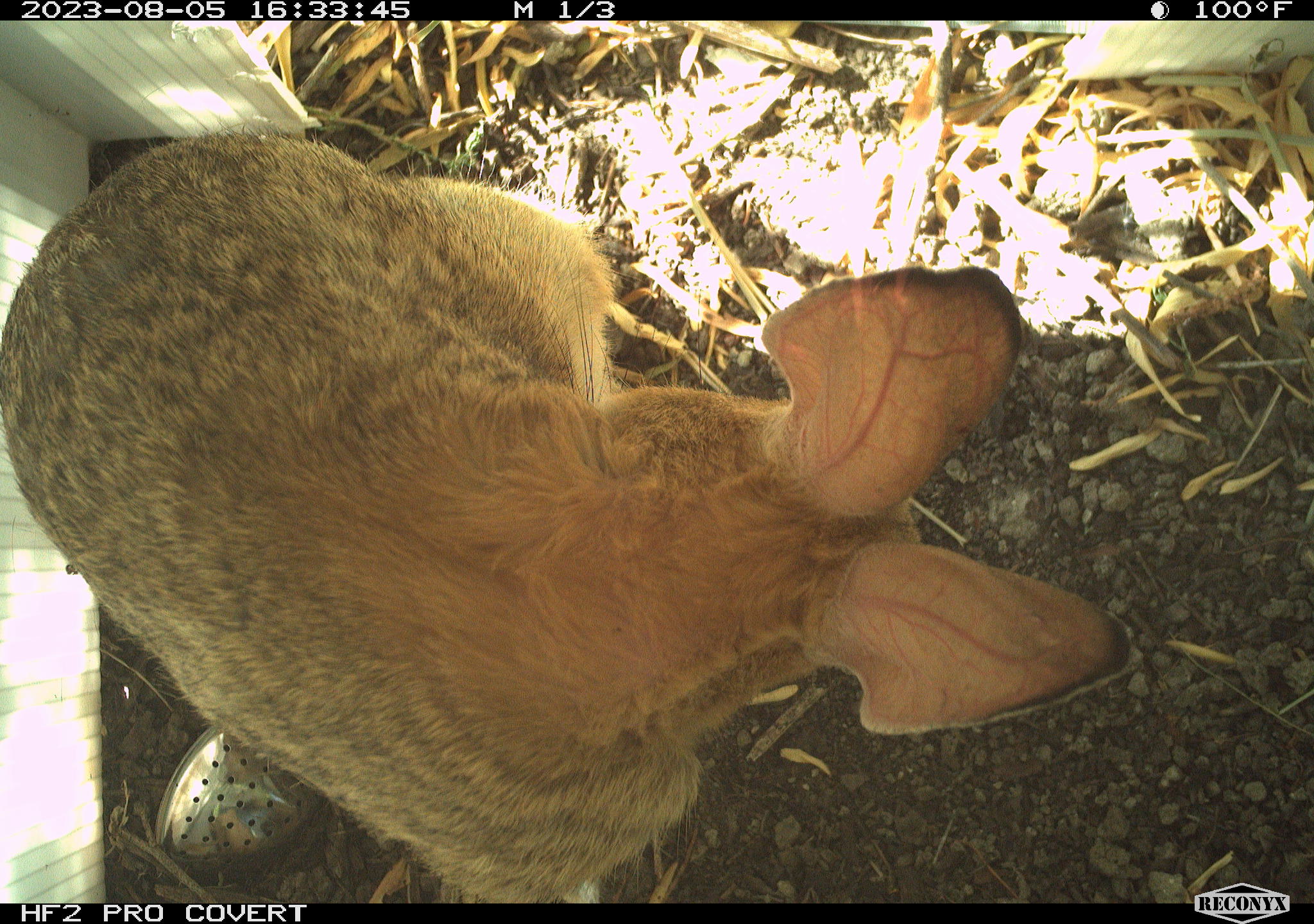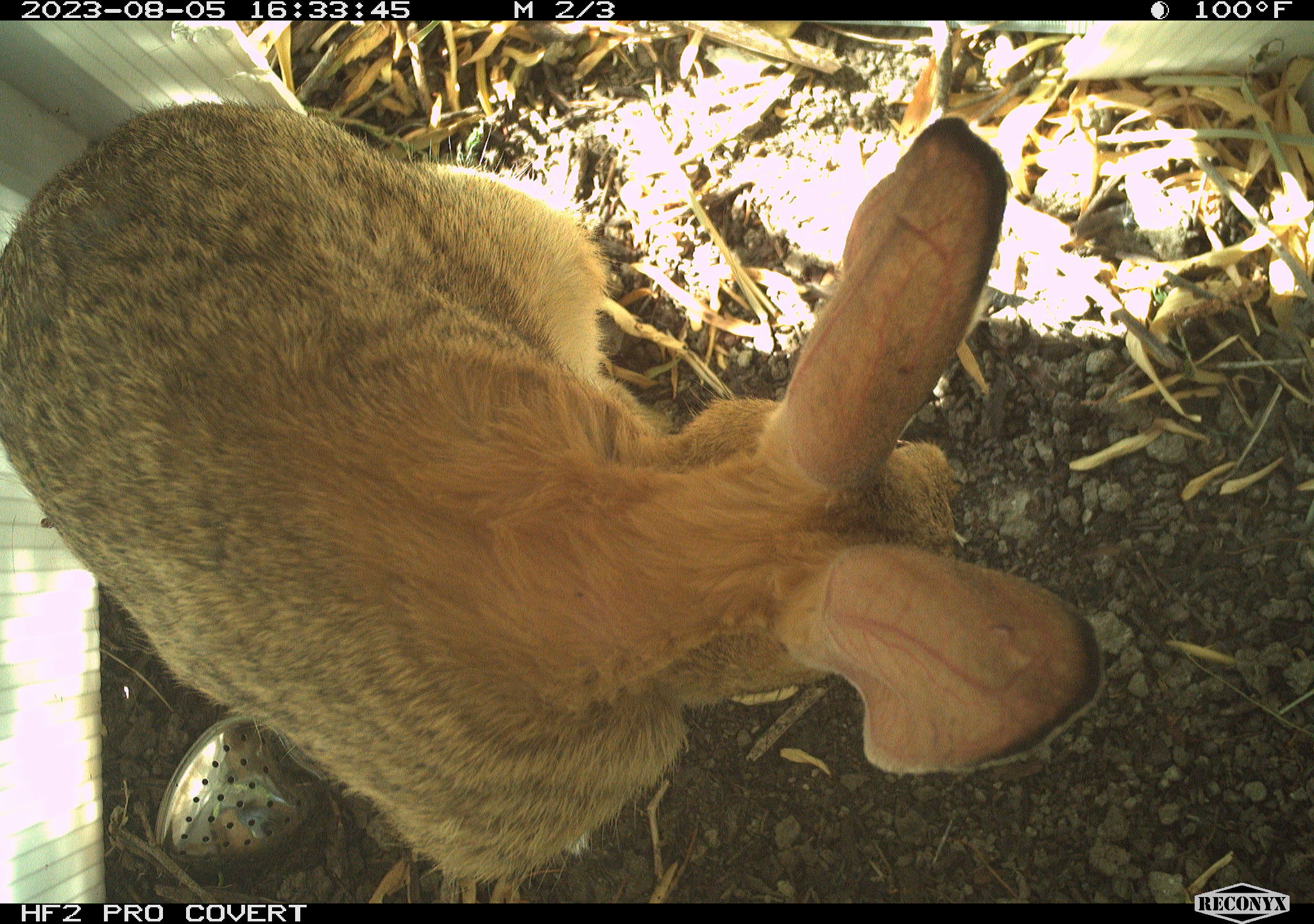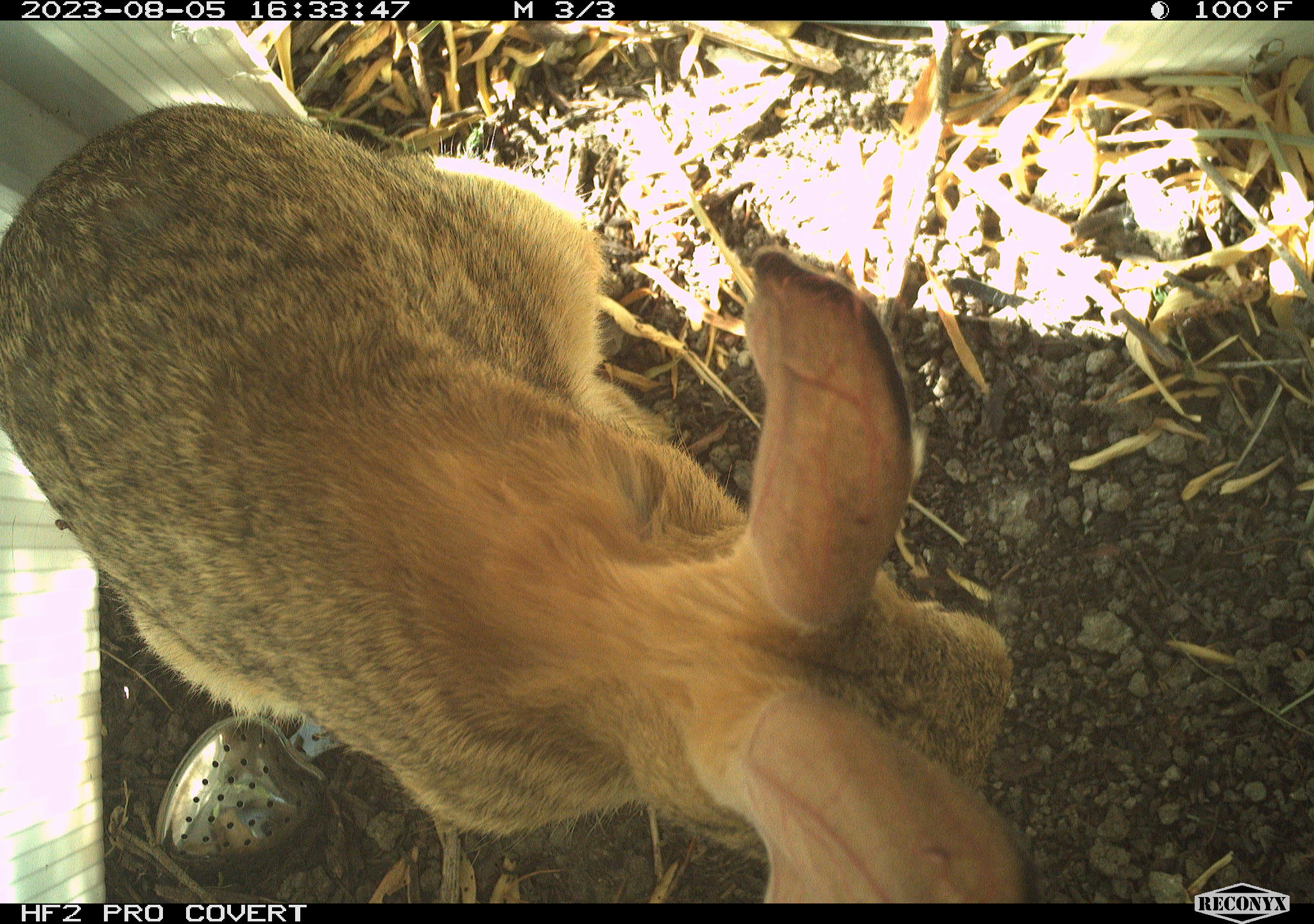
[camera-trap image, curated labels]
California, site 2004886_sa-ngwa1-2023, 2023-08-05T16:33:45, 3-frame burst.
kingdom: Animalia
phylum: Chordata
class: Mammalia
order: Lagomorpha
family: Leporidae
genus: Sylvilagus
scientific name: Sylvilagus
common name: cottontail rabbits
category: sylvilagus species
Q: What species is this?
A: Sylvilagus species (cottontail rabbits) (Sylvilagus).